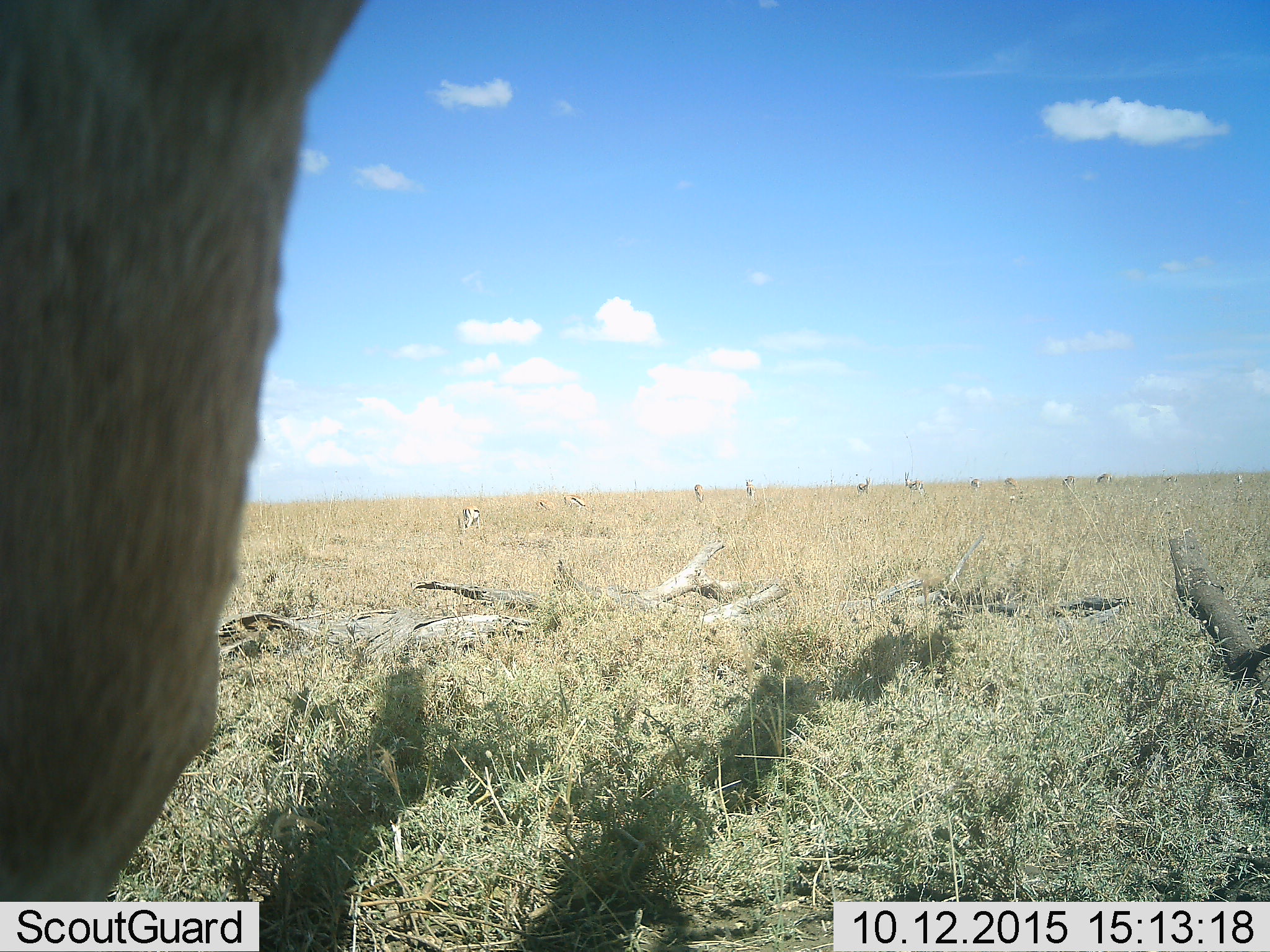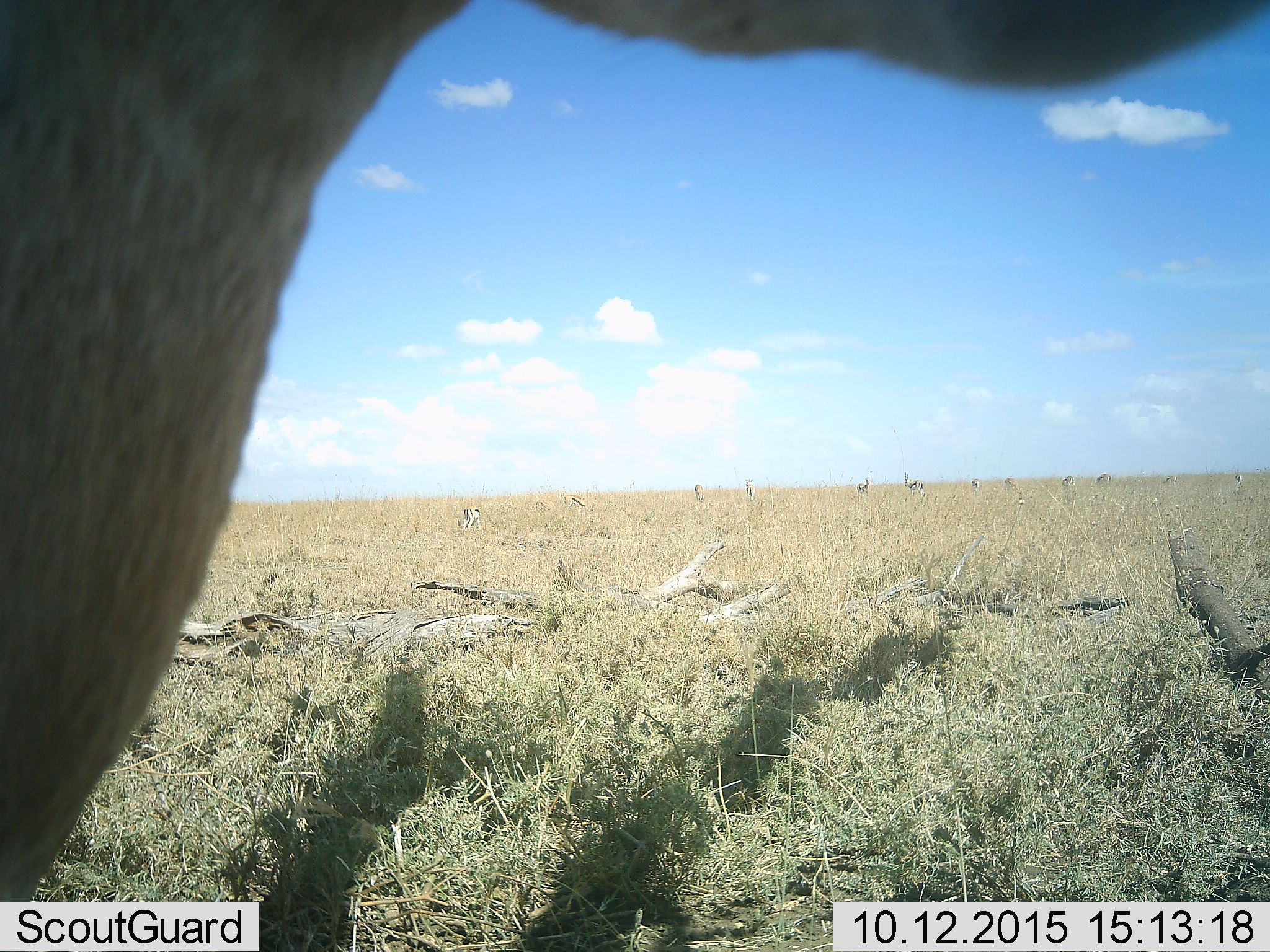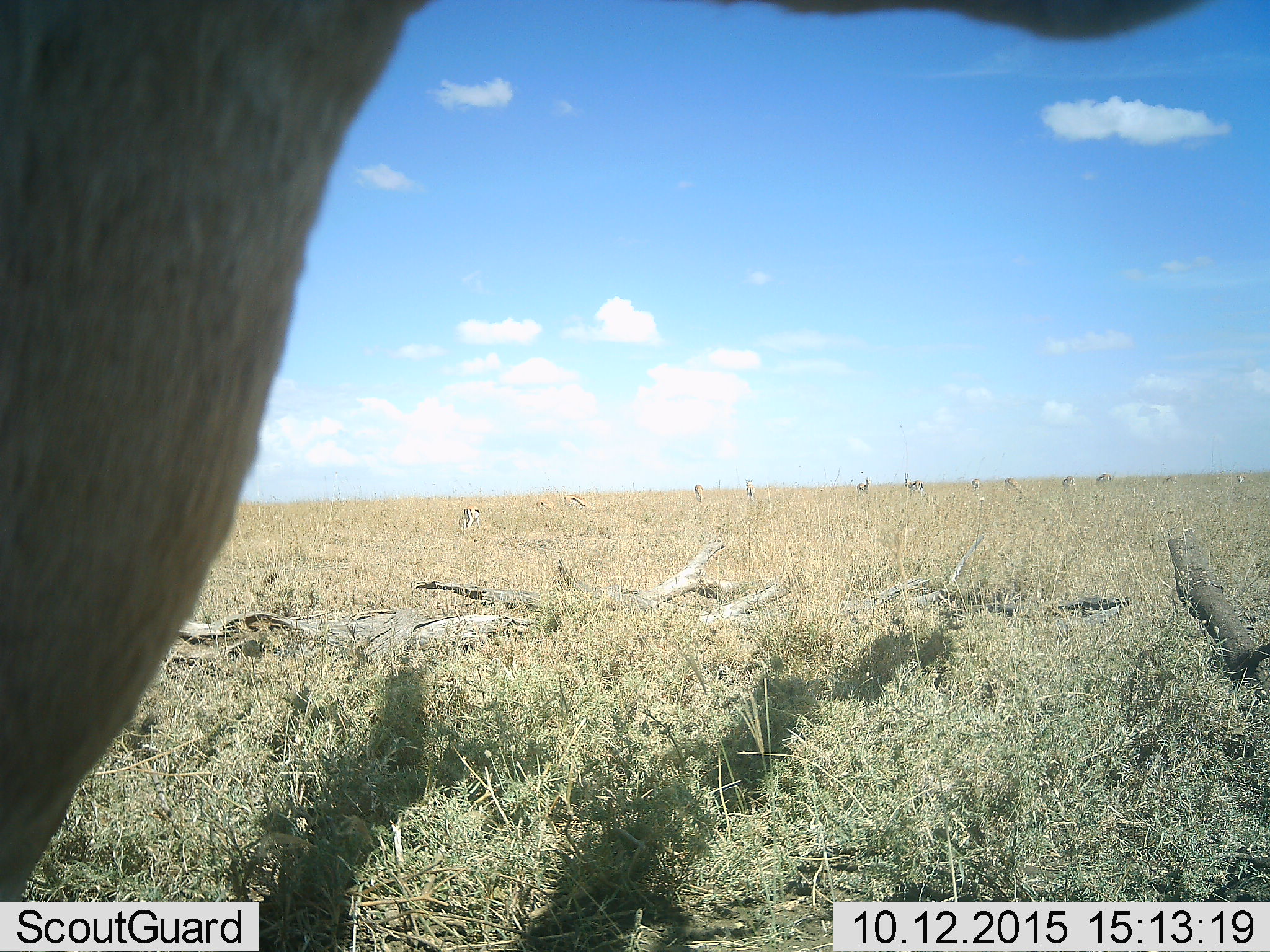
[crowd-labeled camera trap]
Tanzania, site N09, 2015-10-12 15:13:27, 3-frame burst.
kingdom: Animalia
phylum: Chordata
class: Mammalia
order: Artiodactyla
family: Bovidae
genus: Eudorcas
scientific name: Eudorcas thomsonii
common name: thomson's gazelle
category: gazellethomsons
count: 11-50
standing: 100%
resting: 0%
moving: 50%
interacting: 0%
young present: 0%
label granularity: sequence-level